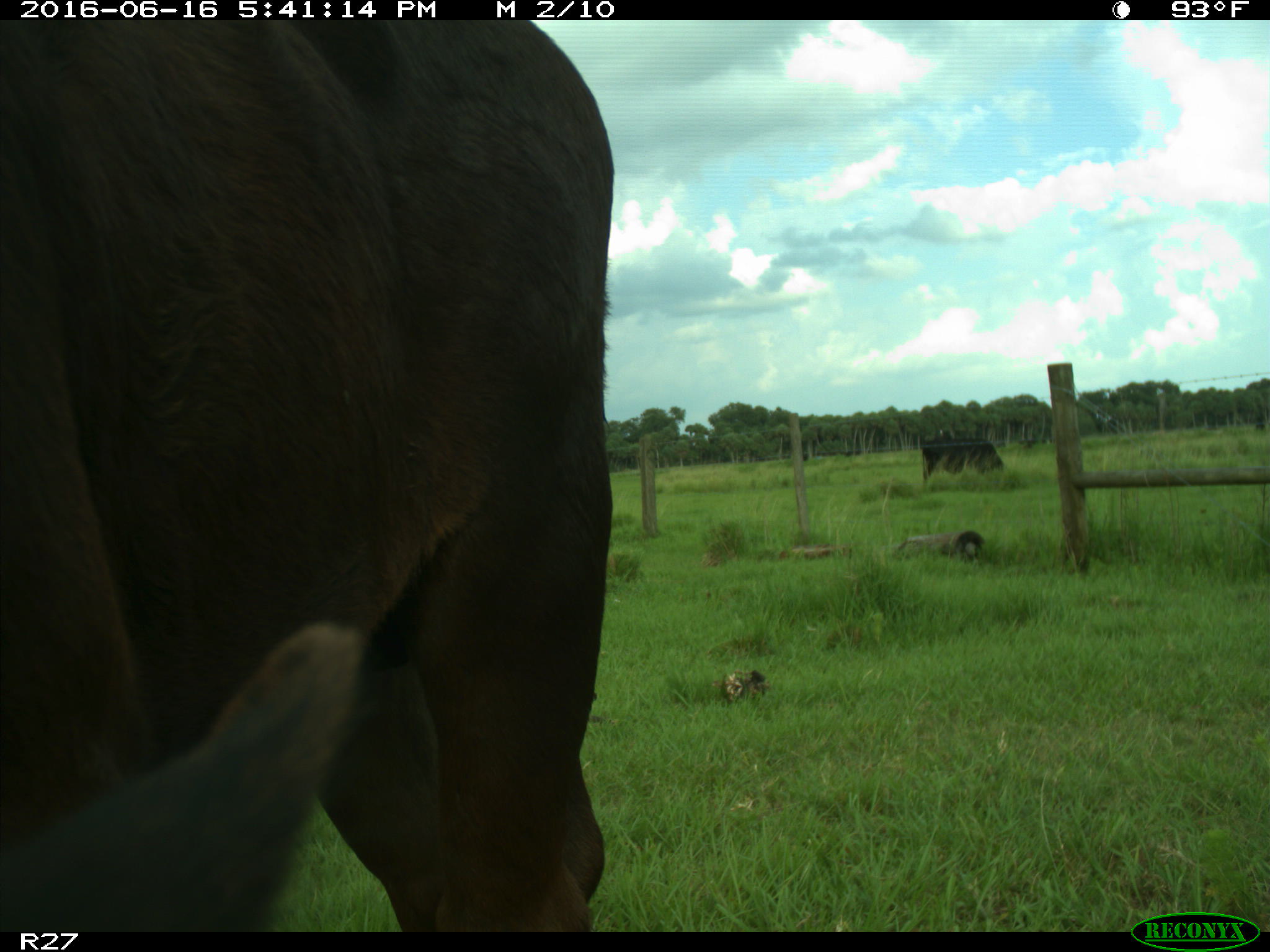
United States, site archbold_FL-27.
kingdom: Animalia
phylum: Chordata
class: Mammalia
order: Artiodactyla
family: Bovidae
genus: Bos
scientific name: Bos taurus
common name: domestic cow